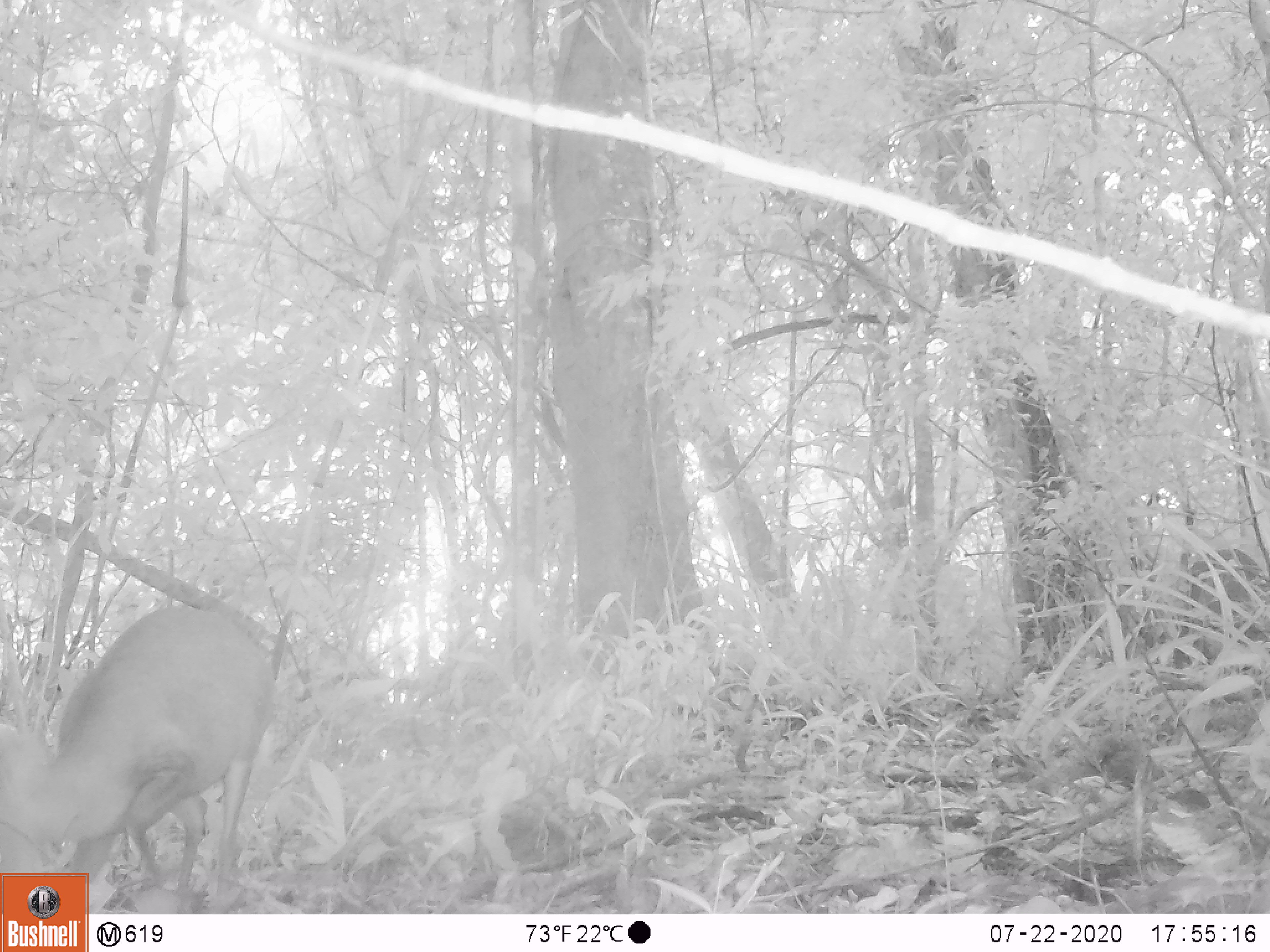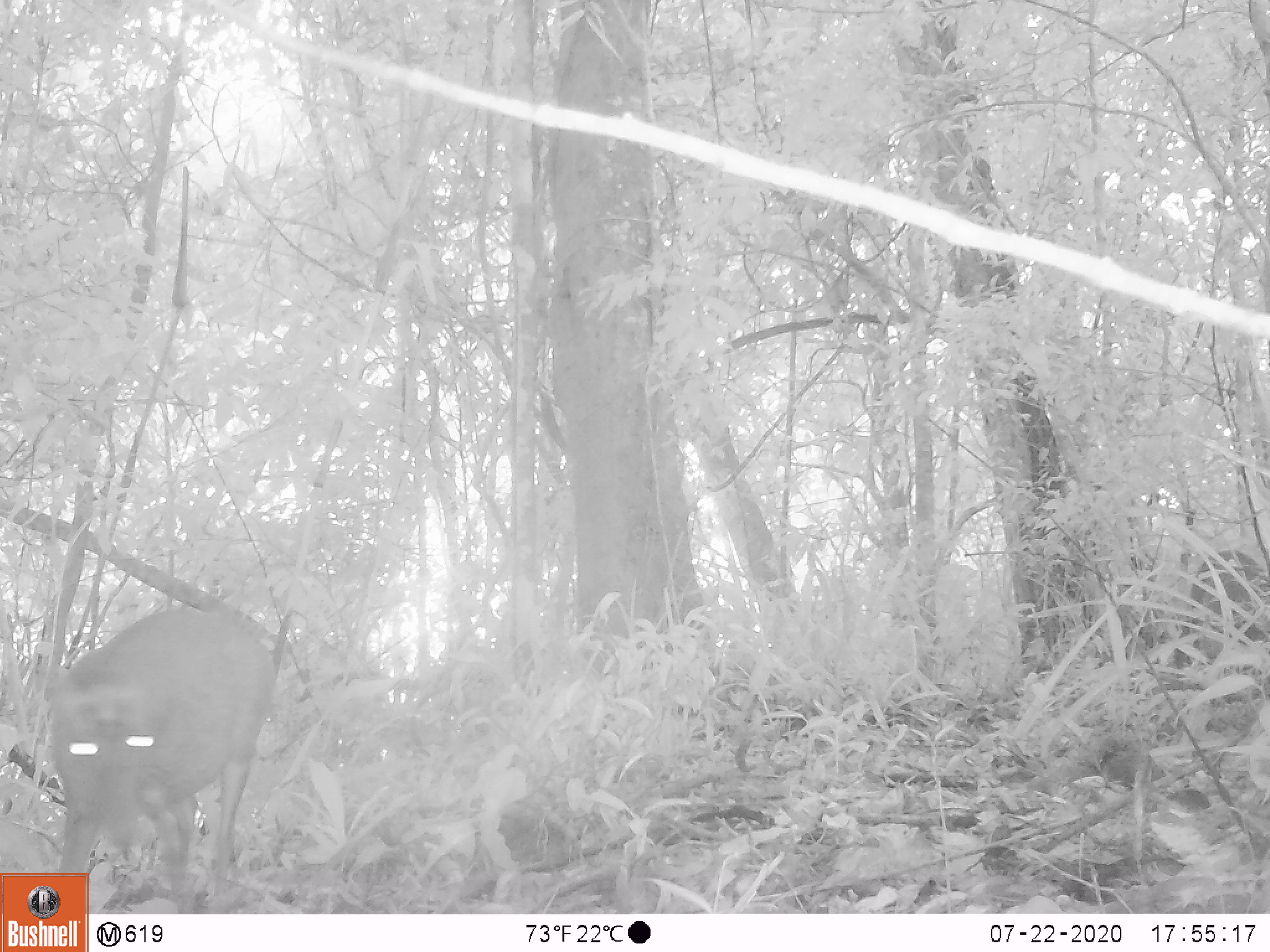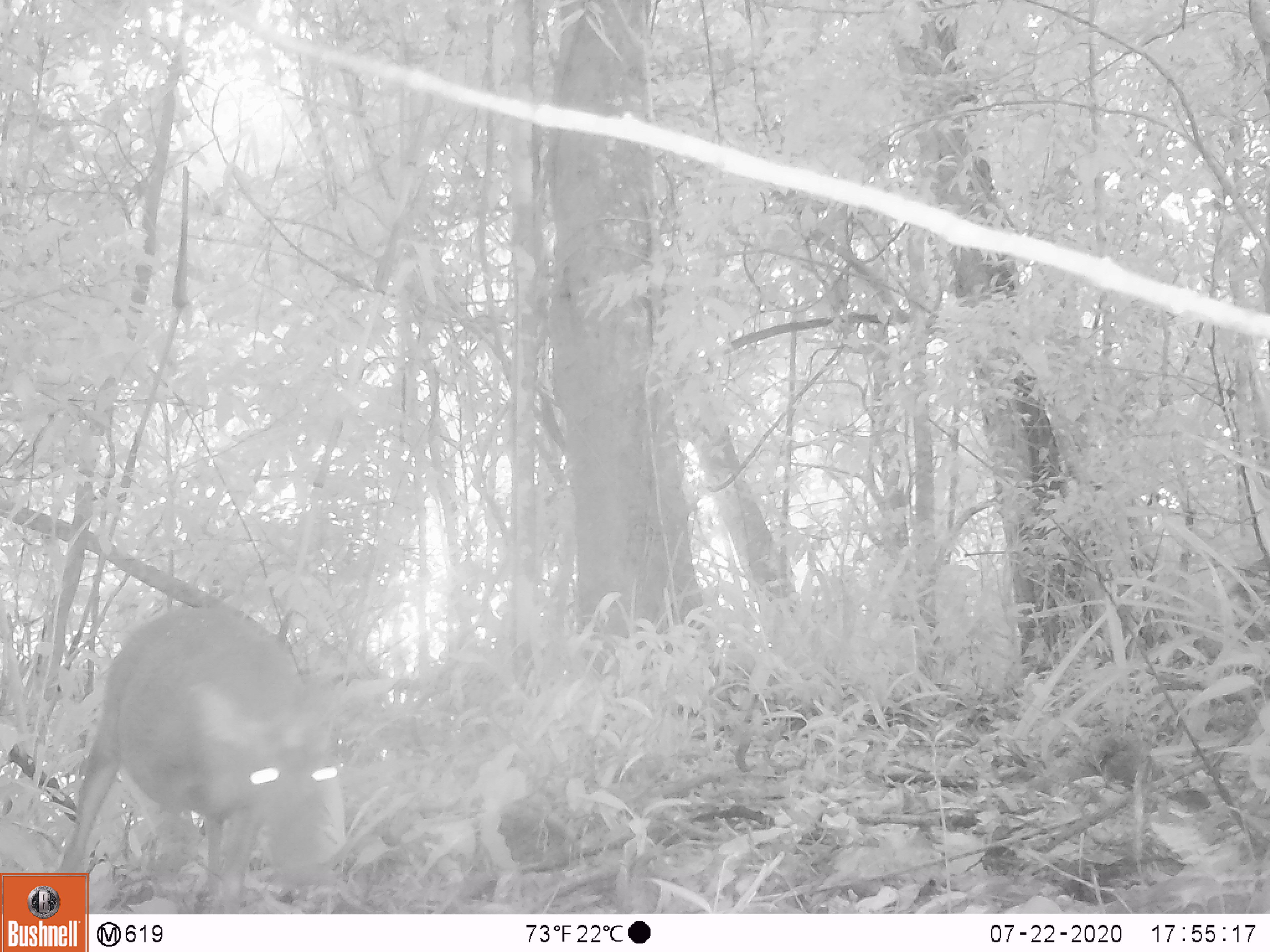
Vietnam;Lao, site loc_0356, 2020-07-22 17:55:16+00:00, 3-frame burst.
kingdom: Animalia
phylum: Chordata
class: Mammalia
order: Artiodactyla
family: Cervidae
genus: Muntiacus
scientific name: Muntiacus rooseveltorum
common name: roosevelt's muntjac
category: roosevelts muntjac group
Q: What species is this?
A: Roosevelts muntjac group (roosevelt's muntjac) (Muntiacus rooseveltorum).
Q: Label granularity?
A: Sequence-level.